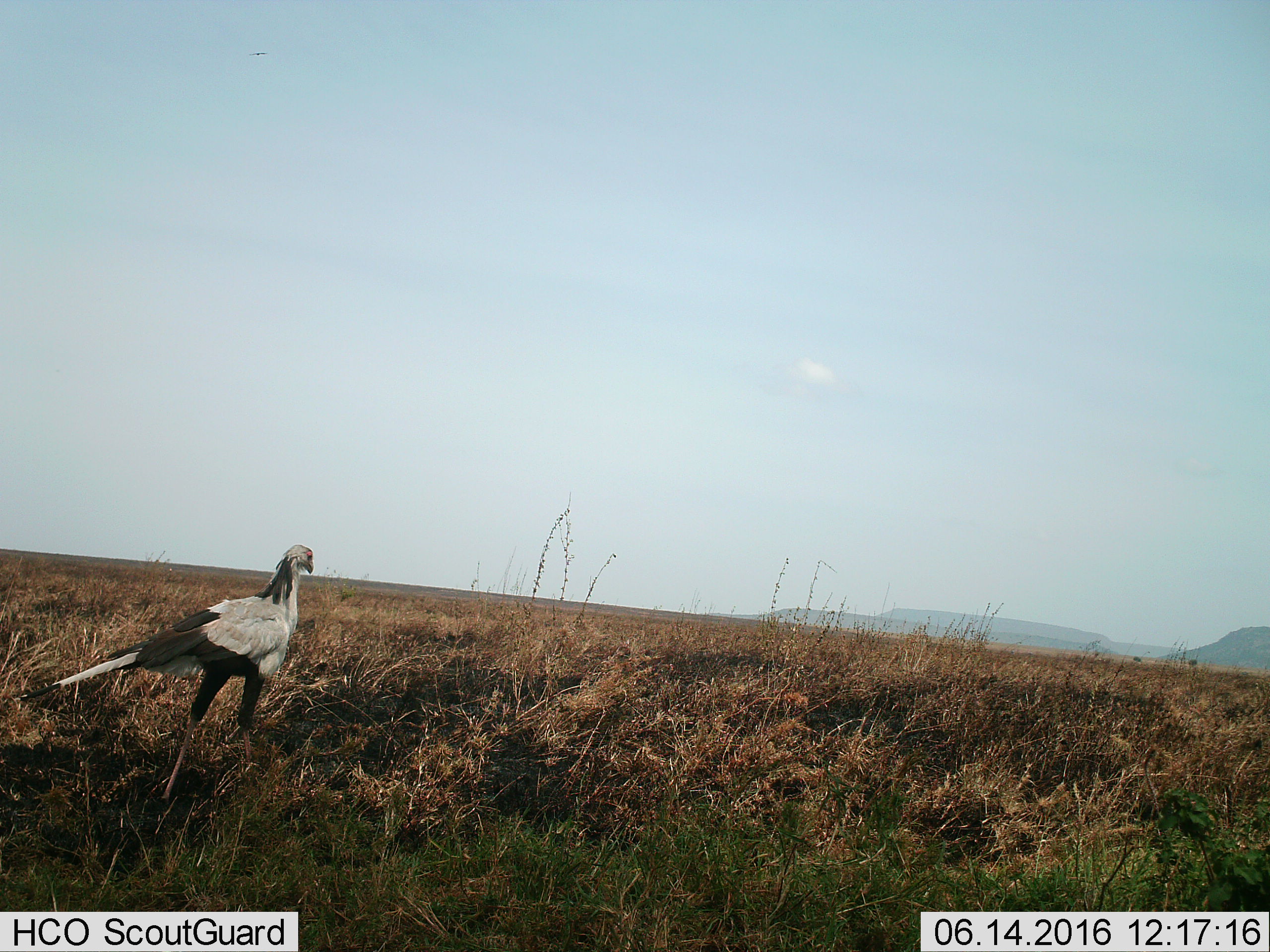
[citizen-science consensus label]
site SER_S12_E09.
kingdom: Animalia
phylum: Chordata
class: Aves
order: Accipitriformes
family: Sagittariidae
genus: Sagittarius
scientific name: Sagittarius serpentarius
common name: secretarybird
Secretarybird (Sagittarius serpentarius), count 1. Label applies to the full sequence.